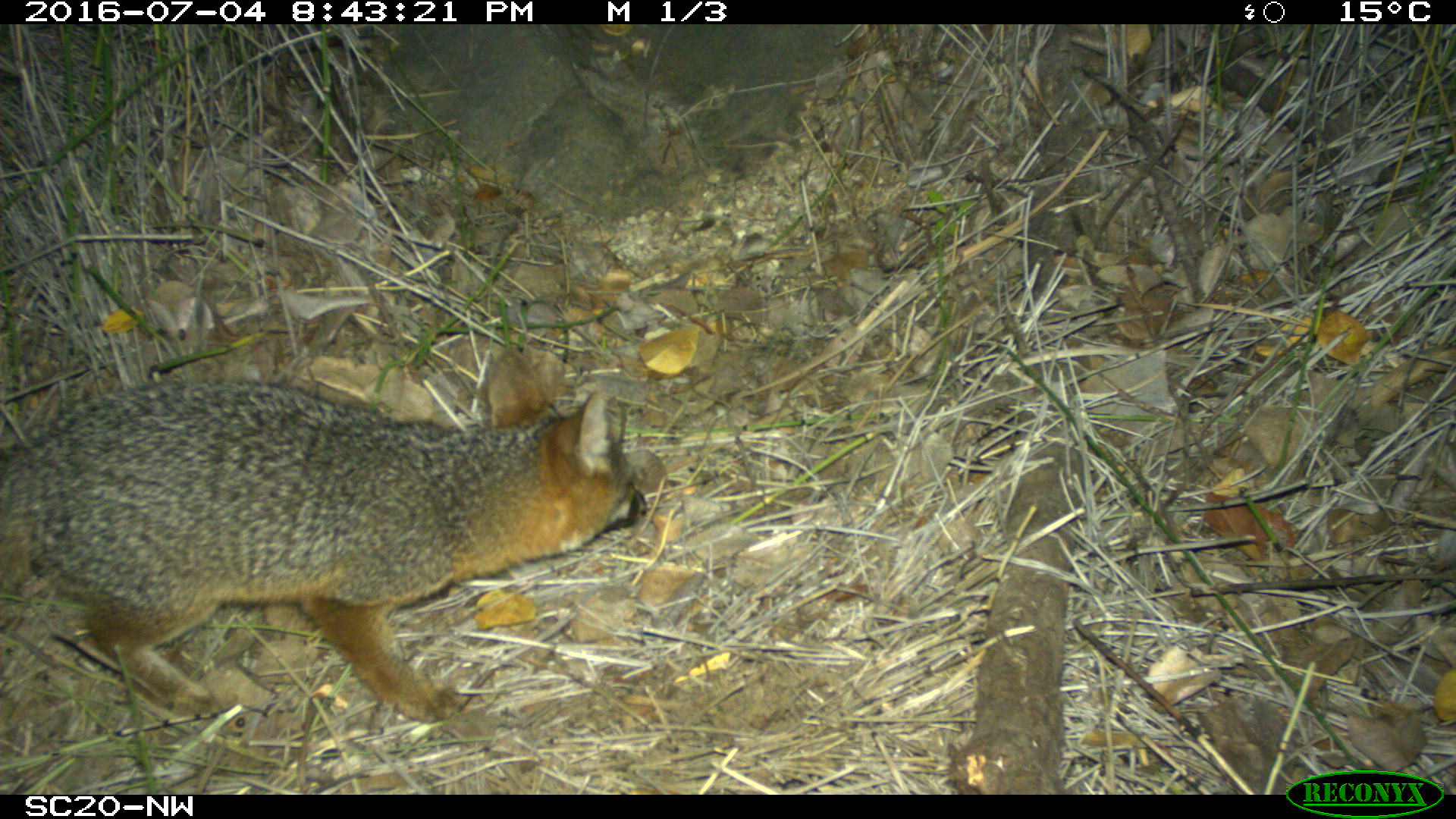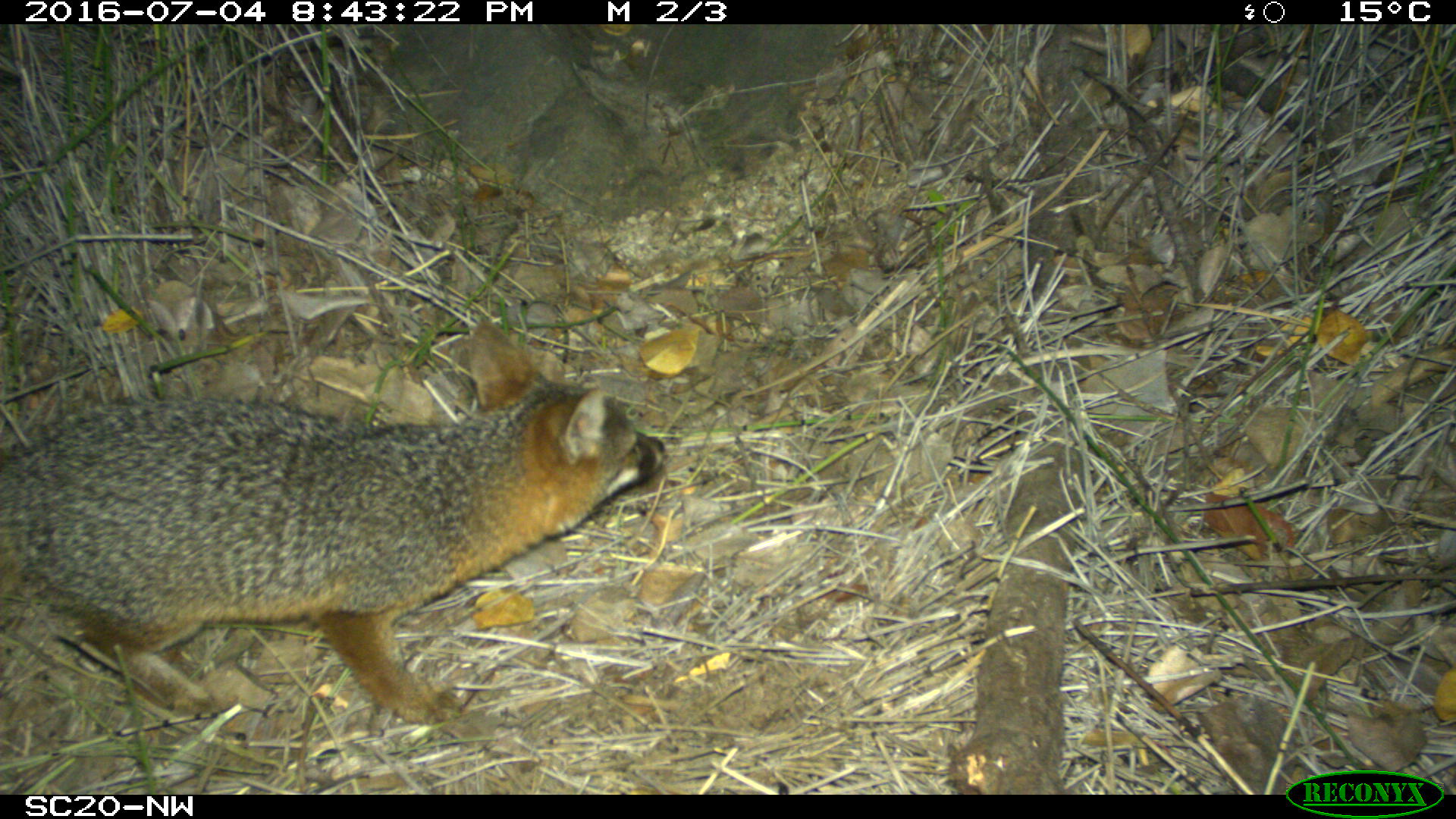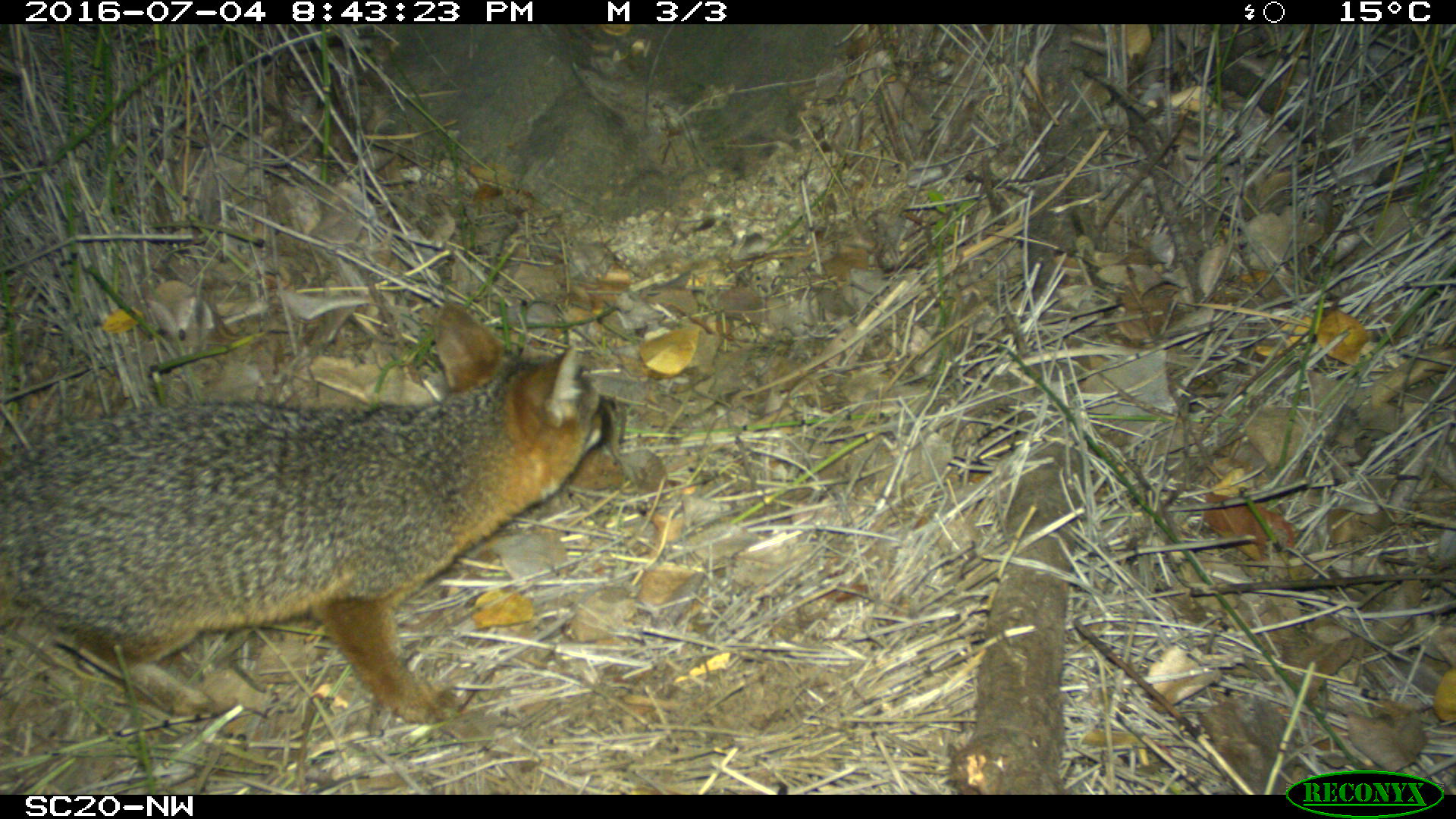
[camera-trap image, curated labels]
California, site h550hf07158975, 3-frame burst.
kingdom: Animalia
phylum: Chordata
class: Mammalia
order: Carnivora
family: Canidae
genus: Urocyon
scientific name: Urocyon littoralis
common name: island fox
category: fox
Fox (island fox) (Urocyon littoralis).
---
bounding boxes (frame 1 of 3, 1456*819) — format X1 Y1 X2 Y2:
fox: 0 347 653 721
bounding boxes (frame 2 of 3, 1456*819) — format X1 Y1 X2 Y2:
fox: 0 321 666 726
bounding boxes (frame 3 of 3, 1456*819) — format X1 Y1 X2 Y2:
fox: 0 297 617 724